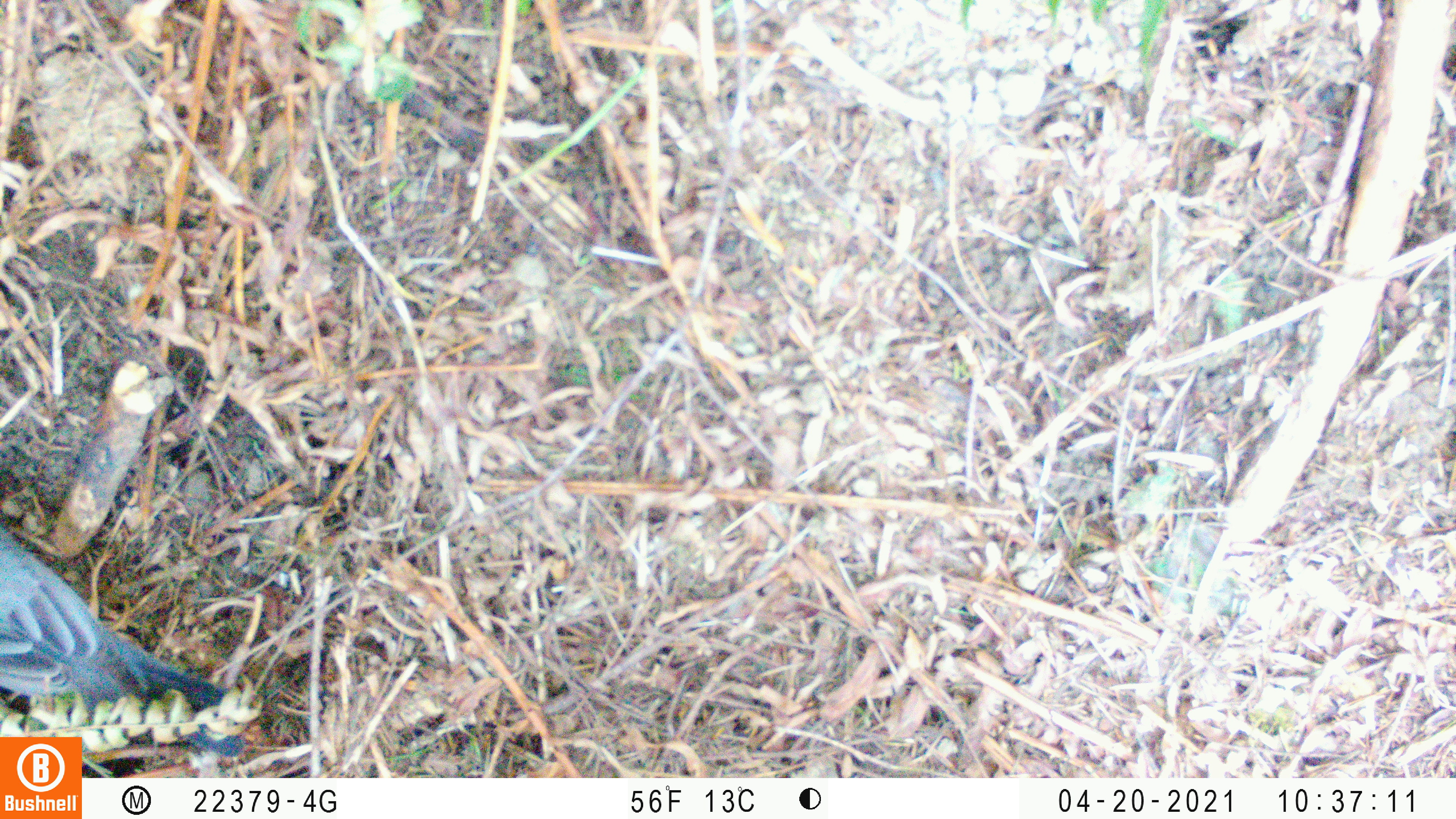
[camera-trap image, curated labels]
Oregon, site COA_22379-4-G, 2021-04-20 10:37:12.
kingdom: Animalia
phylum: Chordata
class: Aves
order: Passeriformes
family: Turdidae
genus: Turdus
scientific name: Turdus migratorius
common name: american robin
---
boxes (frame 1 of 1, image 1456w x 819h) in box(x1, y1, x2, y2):
american robin: box(2, 507, 254, 737)